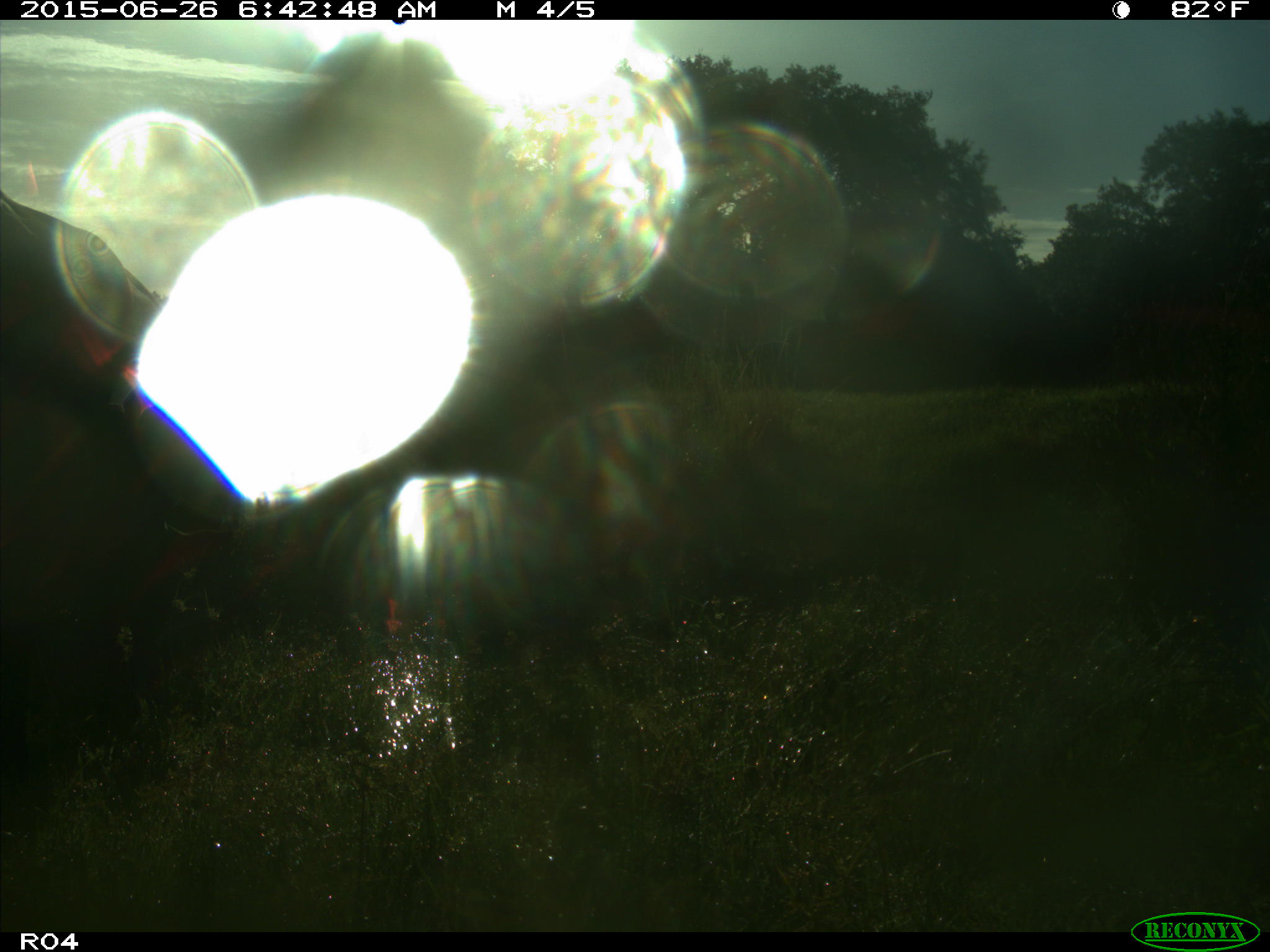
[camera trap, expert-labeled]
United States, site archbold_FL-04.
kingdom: Animalia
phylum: Chordata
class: Mammalia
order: Artiodactyla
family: Bovidae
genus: Bos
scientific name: Bos taurus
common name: domestic cow